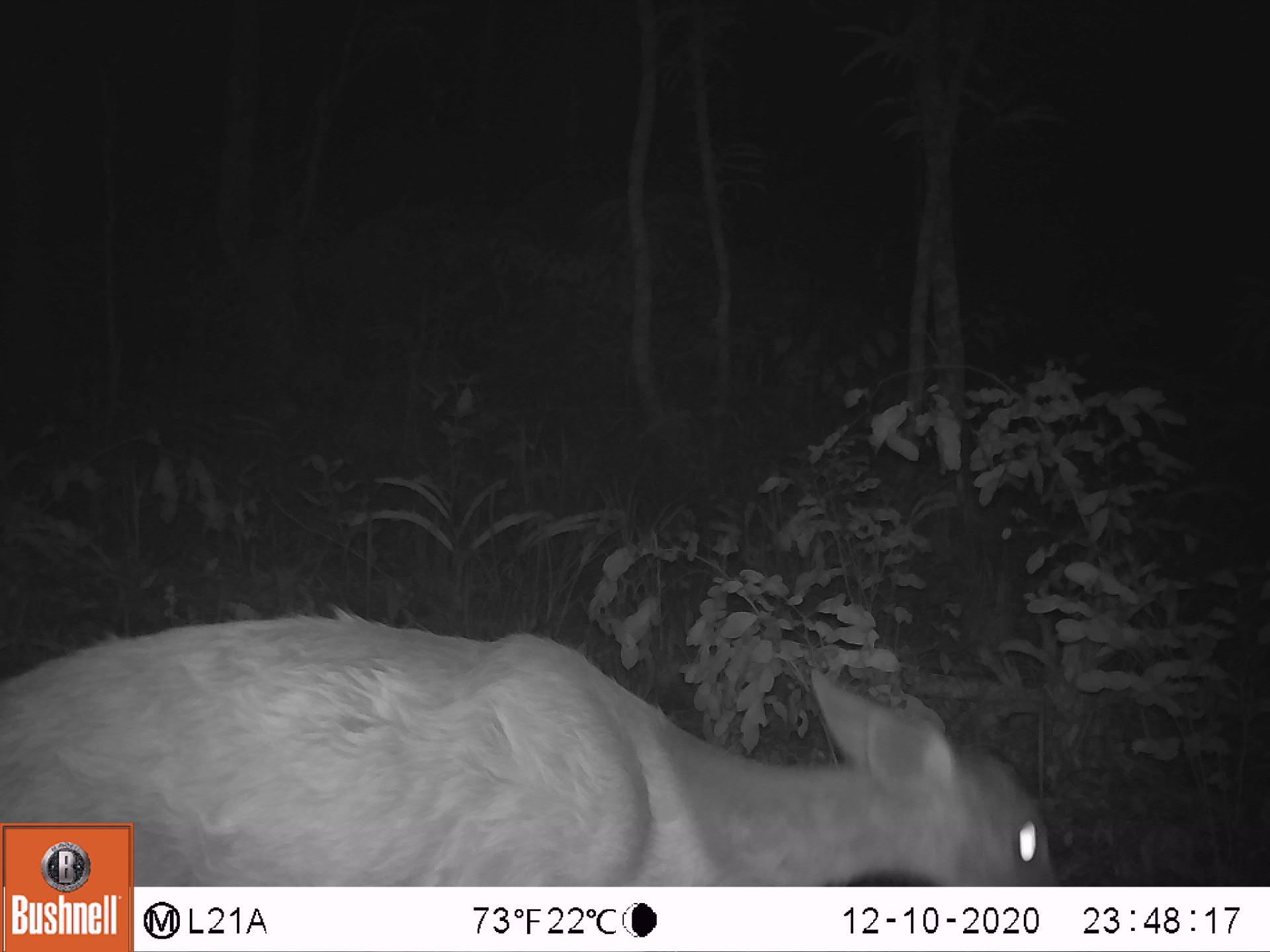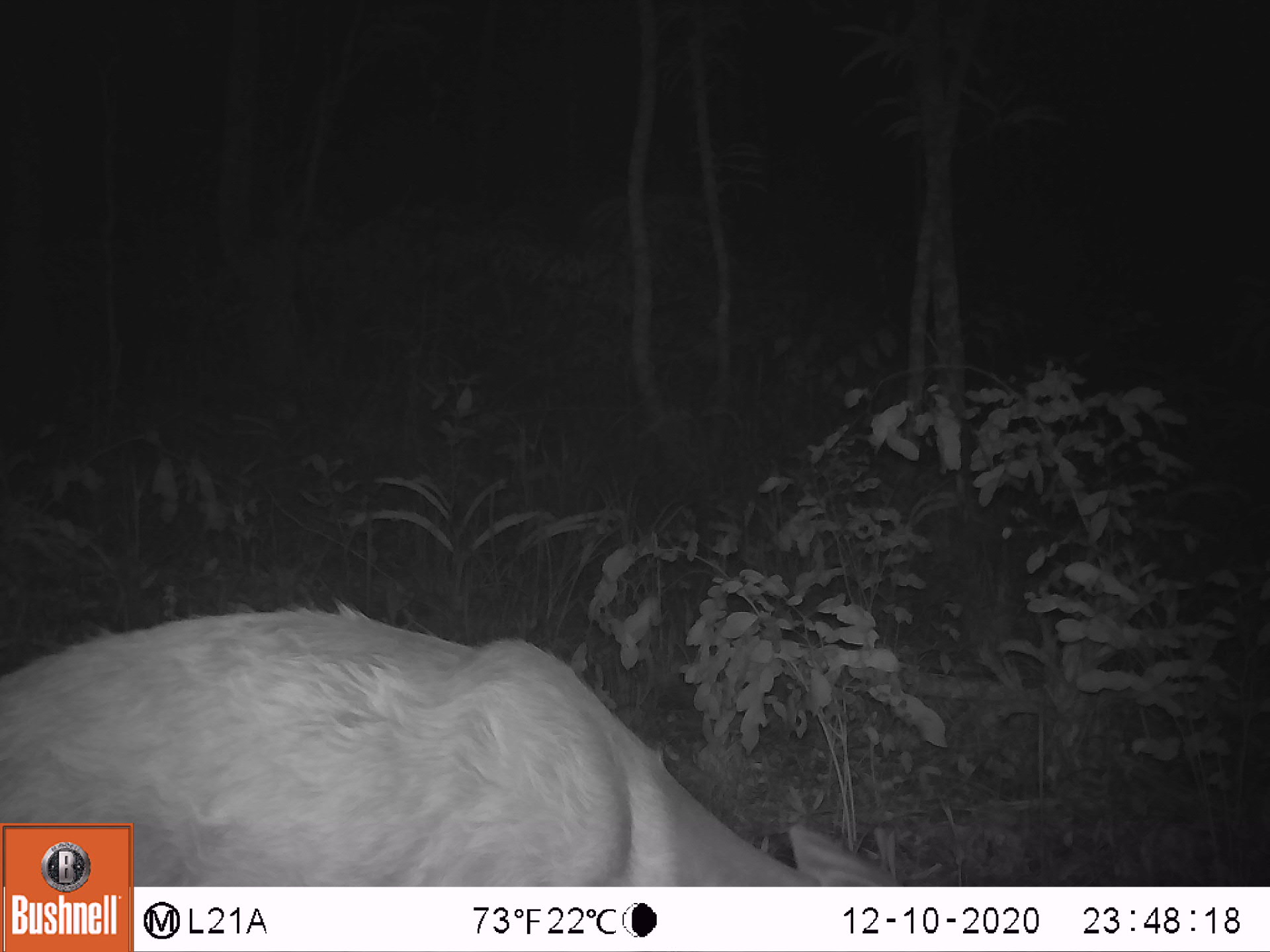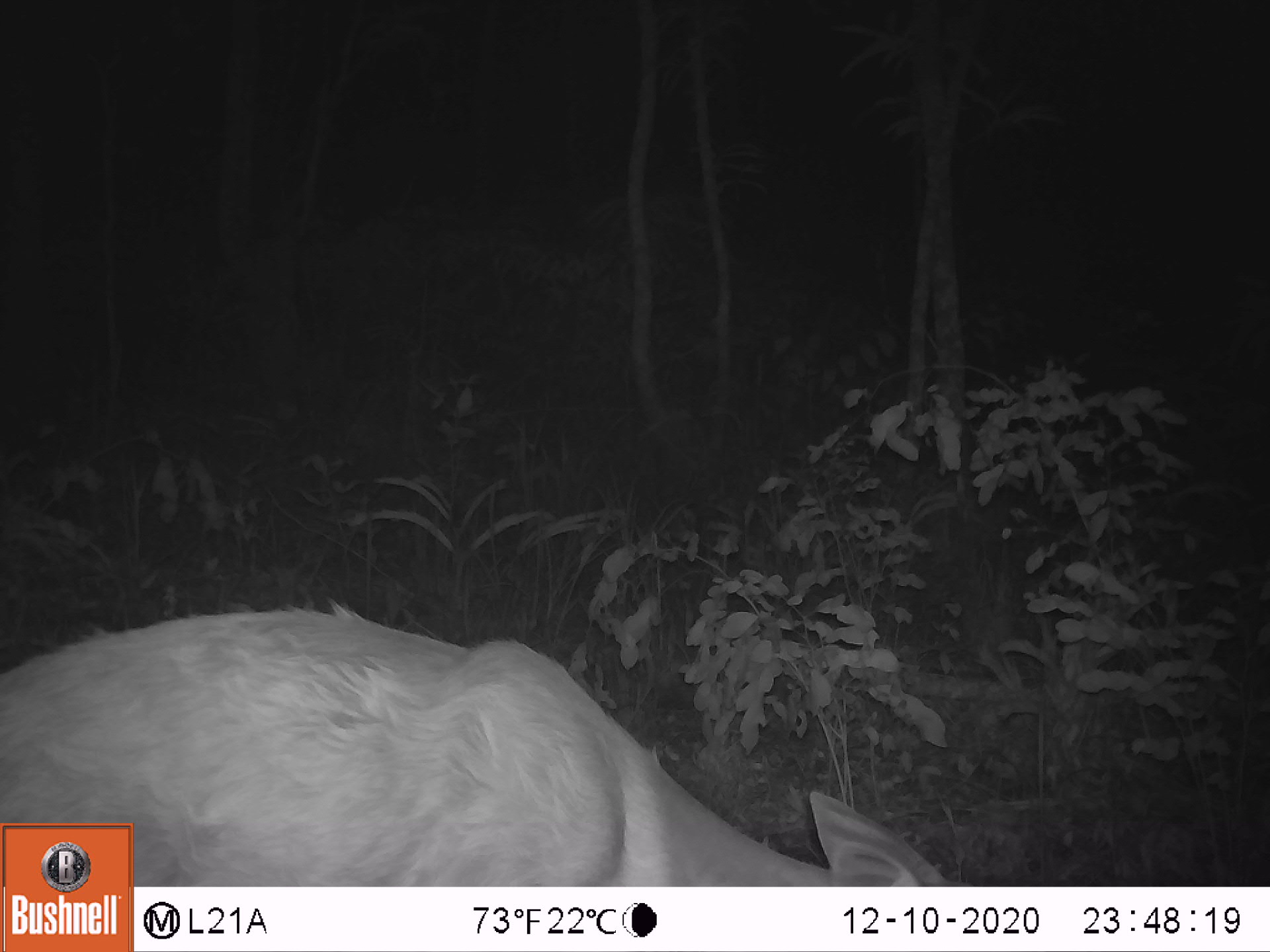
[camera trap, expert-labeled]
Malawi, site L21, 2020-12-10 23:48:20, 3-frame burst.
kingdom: Animalia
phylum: Chordata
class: Mammalia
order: Artiodactyla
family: Bovidae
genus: Tragelaphus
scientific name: Tragelaphus sylvaticus sylvaticus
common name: cape bushbuck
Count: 1.